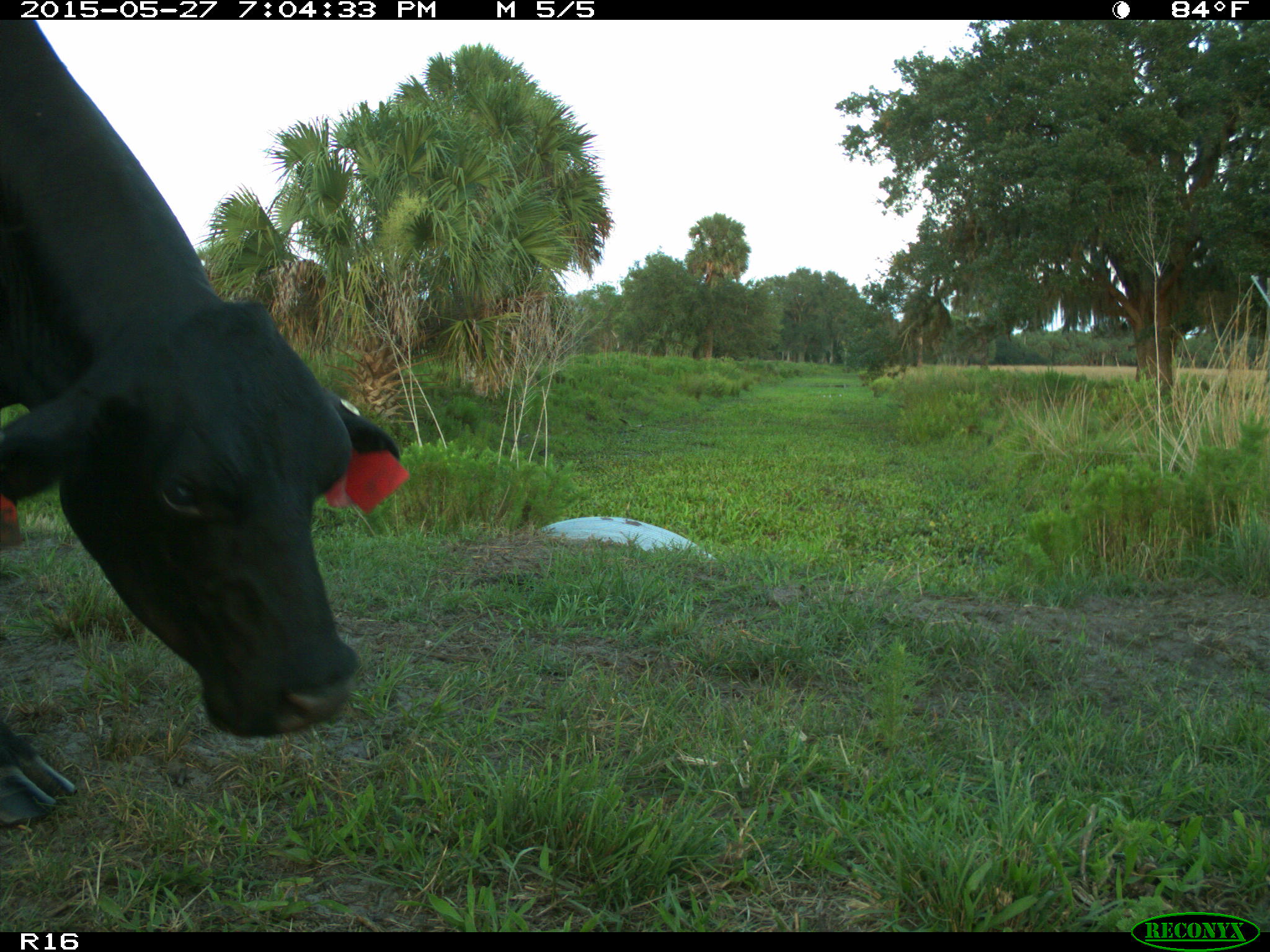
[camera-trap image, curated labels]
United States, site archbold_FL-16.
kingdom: Animalia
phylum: Chordata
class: Mammalia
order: Artiodactyla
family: Bovidae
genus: Bos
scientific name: Bos taurus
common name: domestic cow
Bos taurus (domestic cow).